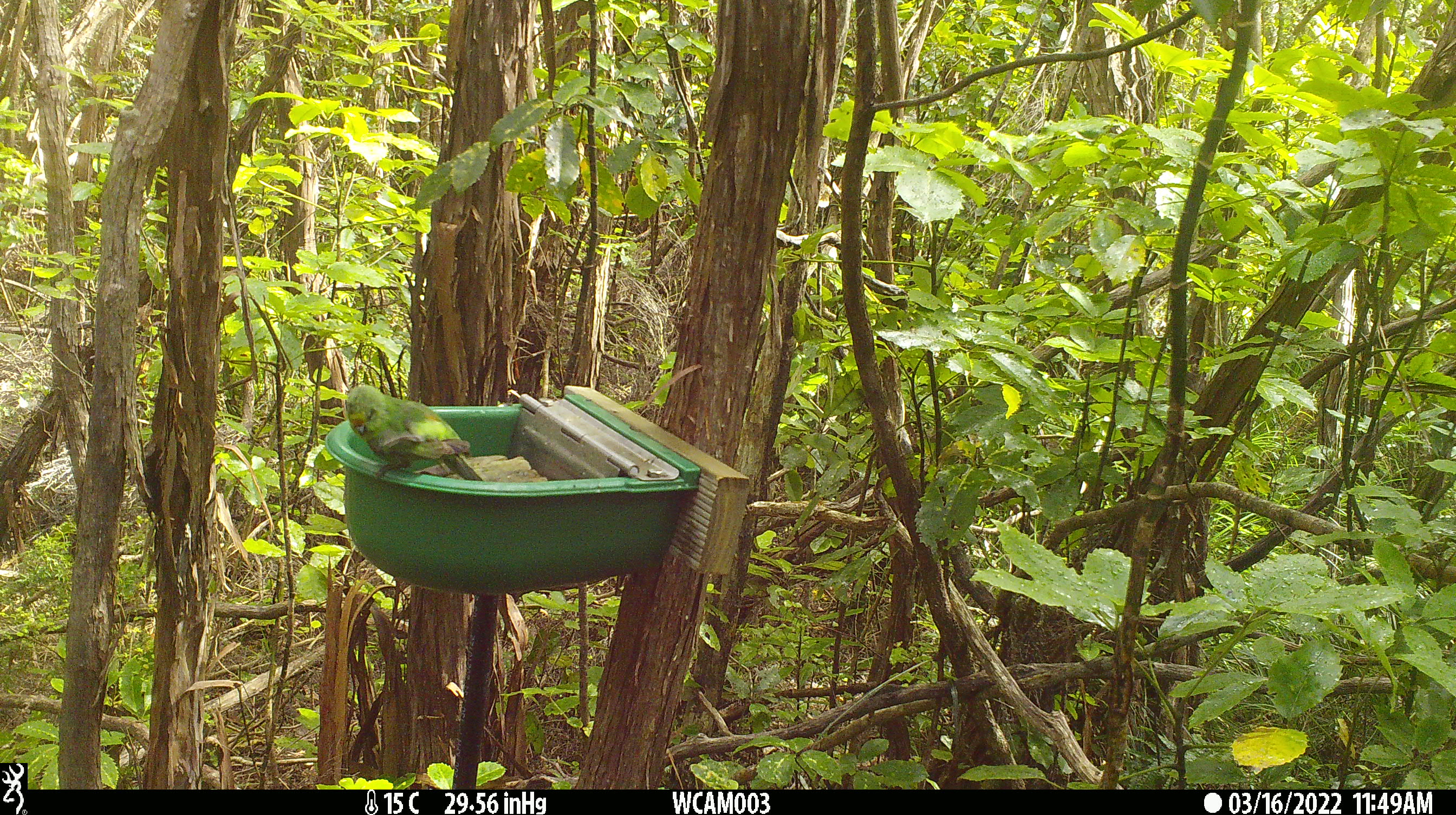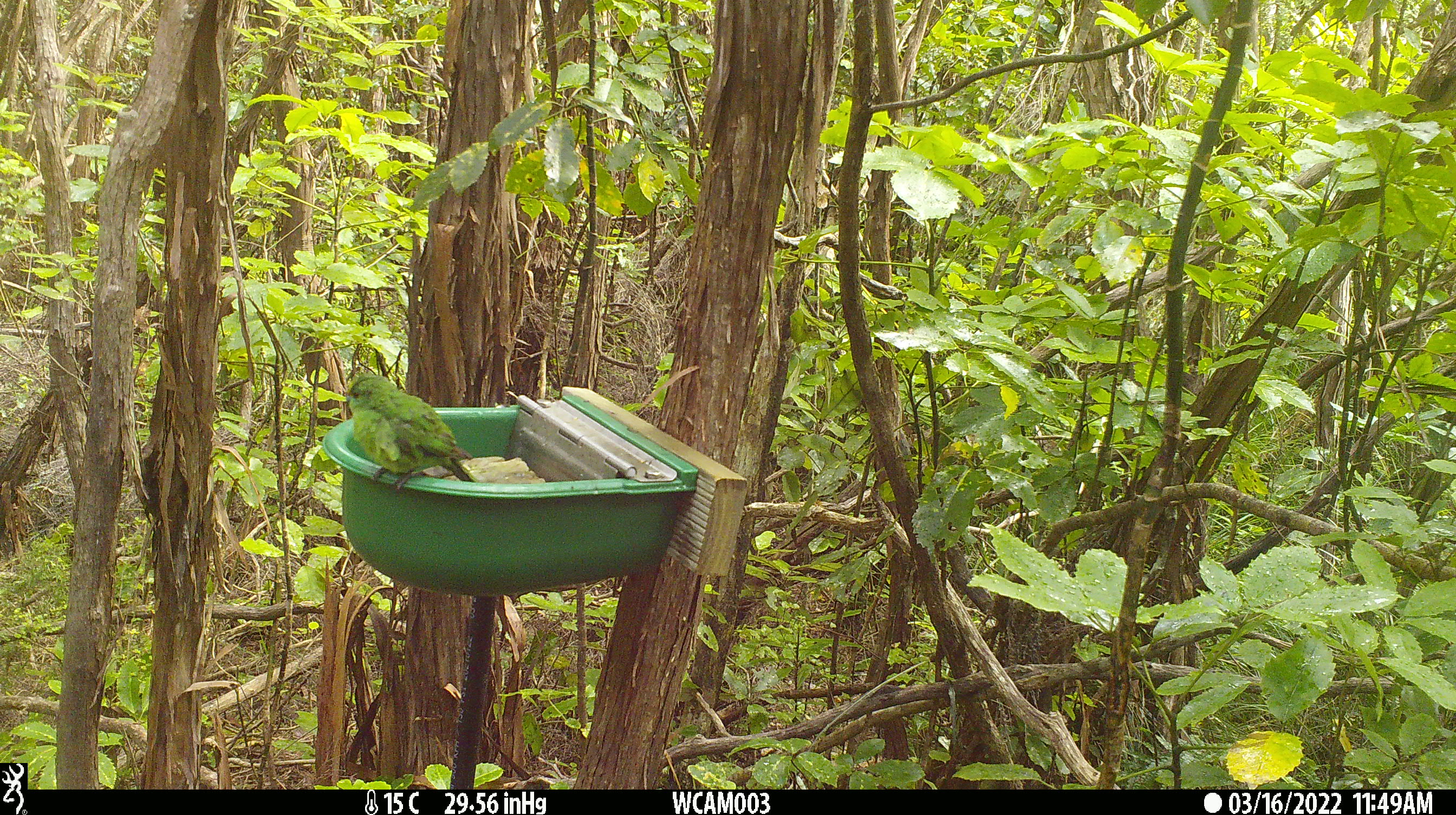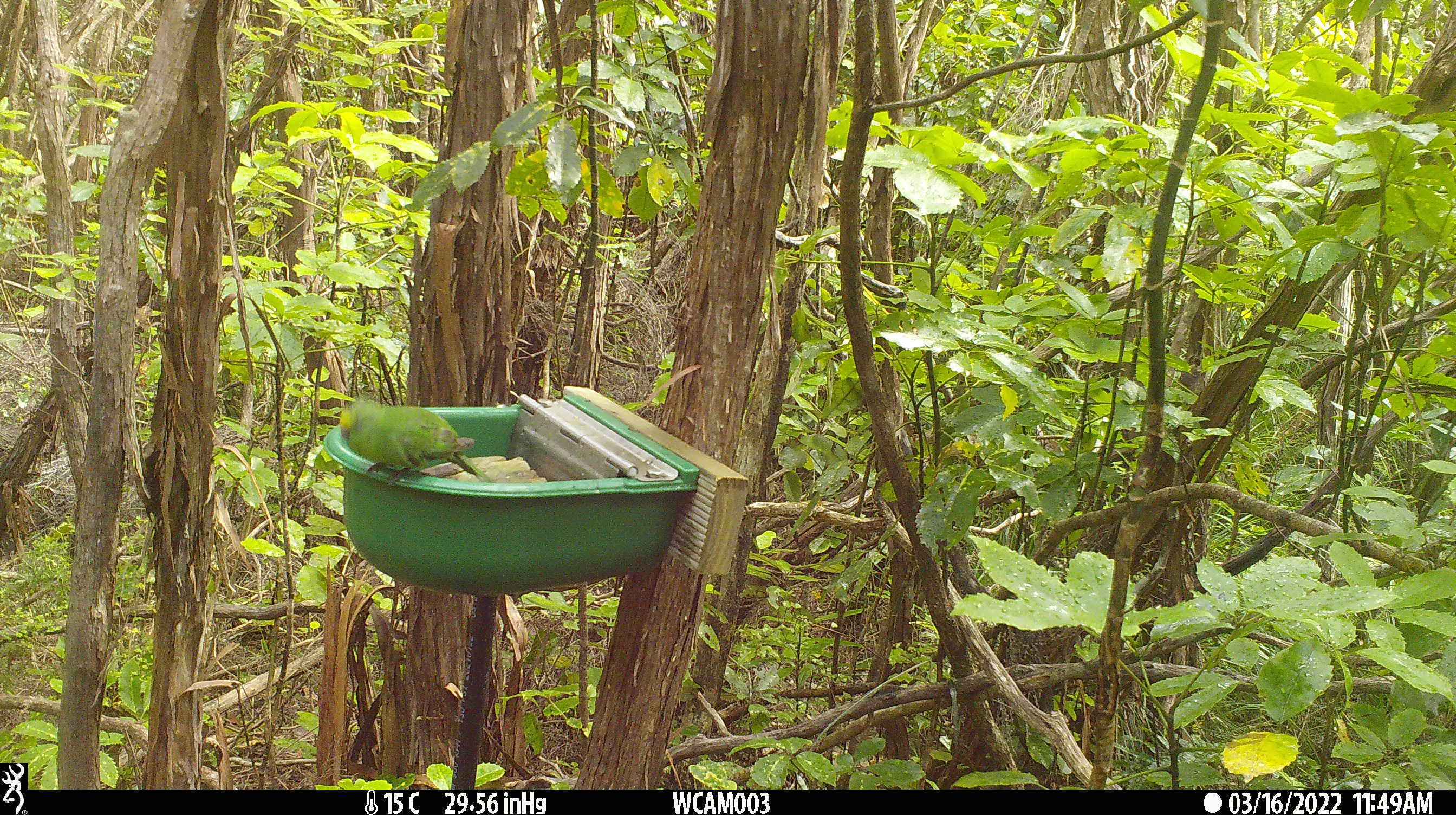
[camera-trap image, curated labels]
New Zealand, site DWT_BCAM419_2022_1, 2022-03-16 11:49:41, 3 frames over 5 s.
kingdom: Animalia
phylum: Chordata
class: Aves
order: Psittaciformes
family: Psittaculidae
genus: Cyanoramphus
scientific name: Cyanoramphus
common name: parakeet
Parakeet (Cyanoramphus).